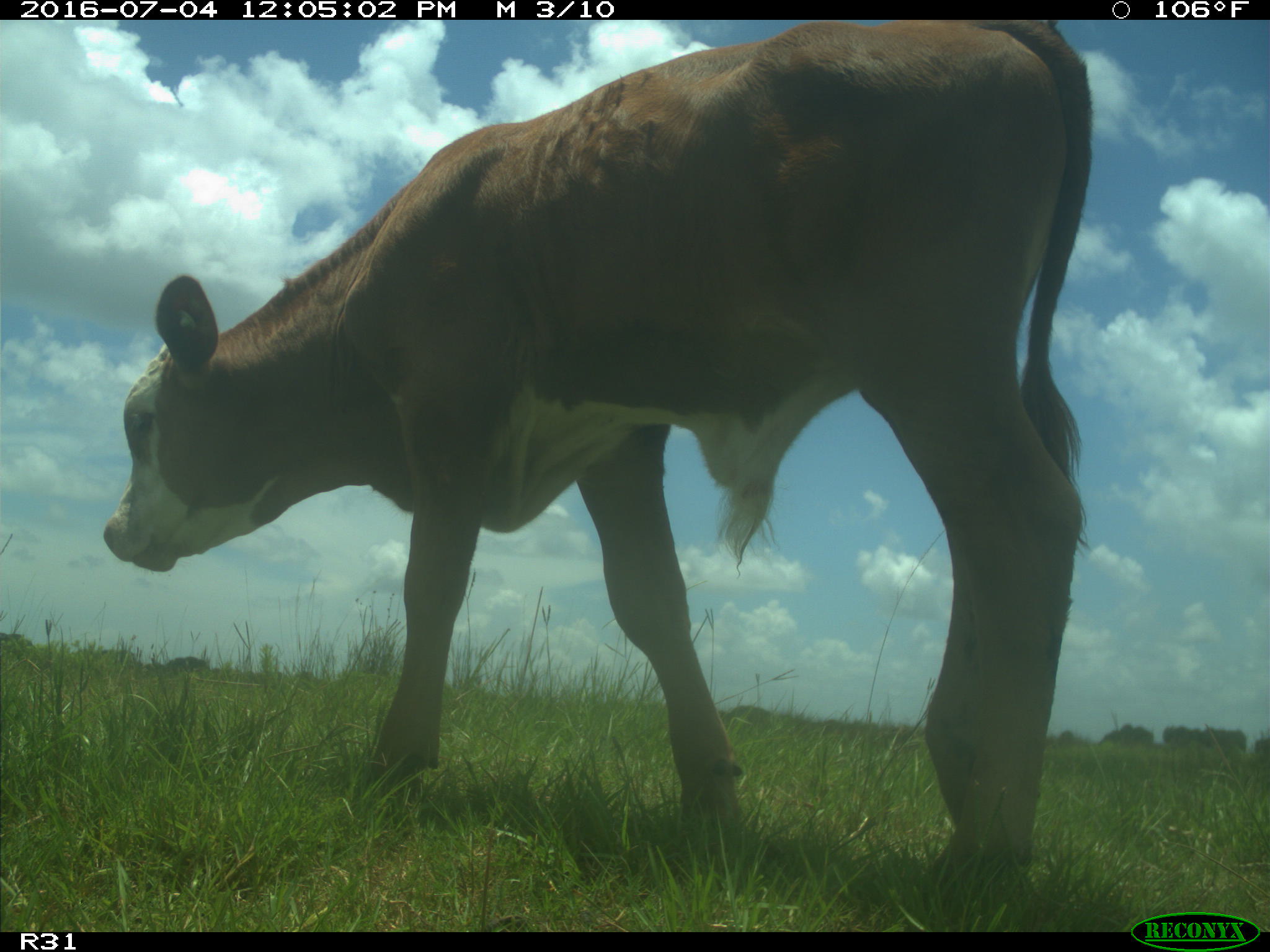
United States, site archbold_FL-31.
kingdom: Animalia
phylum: Chordata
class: Mammalia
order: Artiodactyla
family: Bovidae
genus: Bos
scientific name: Bos taurus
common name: domestic cow